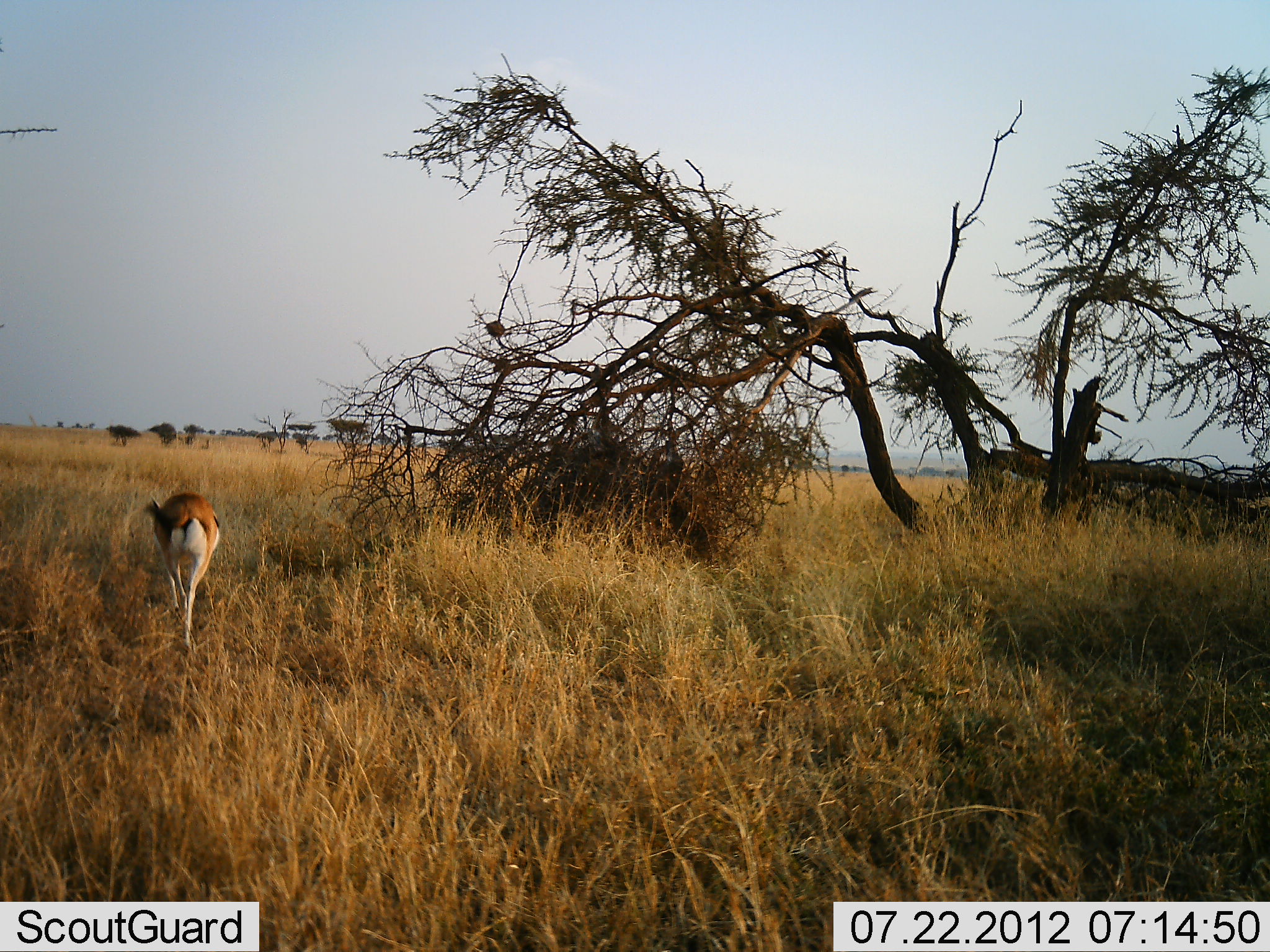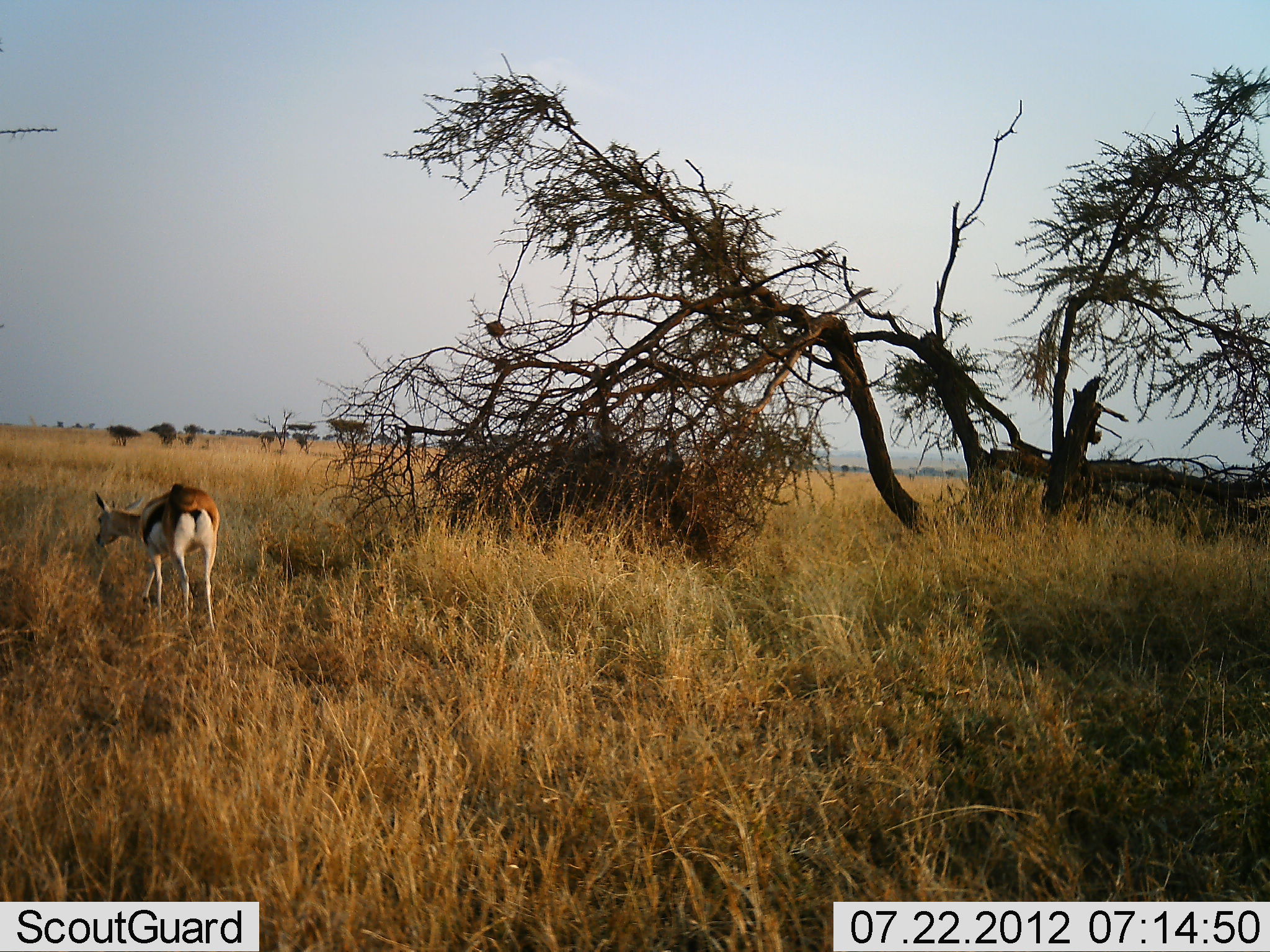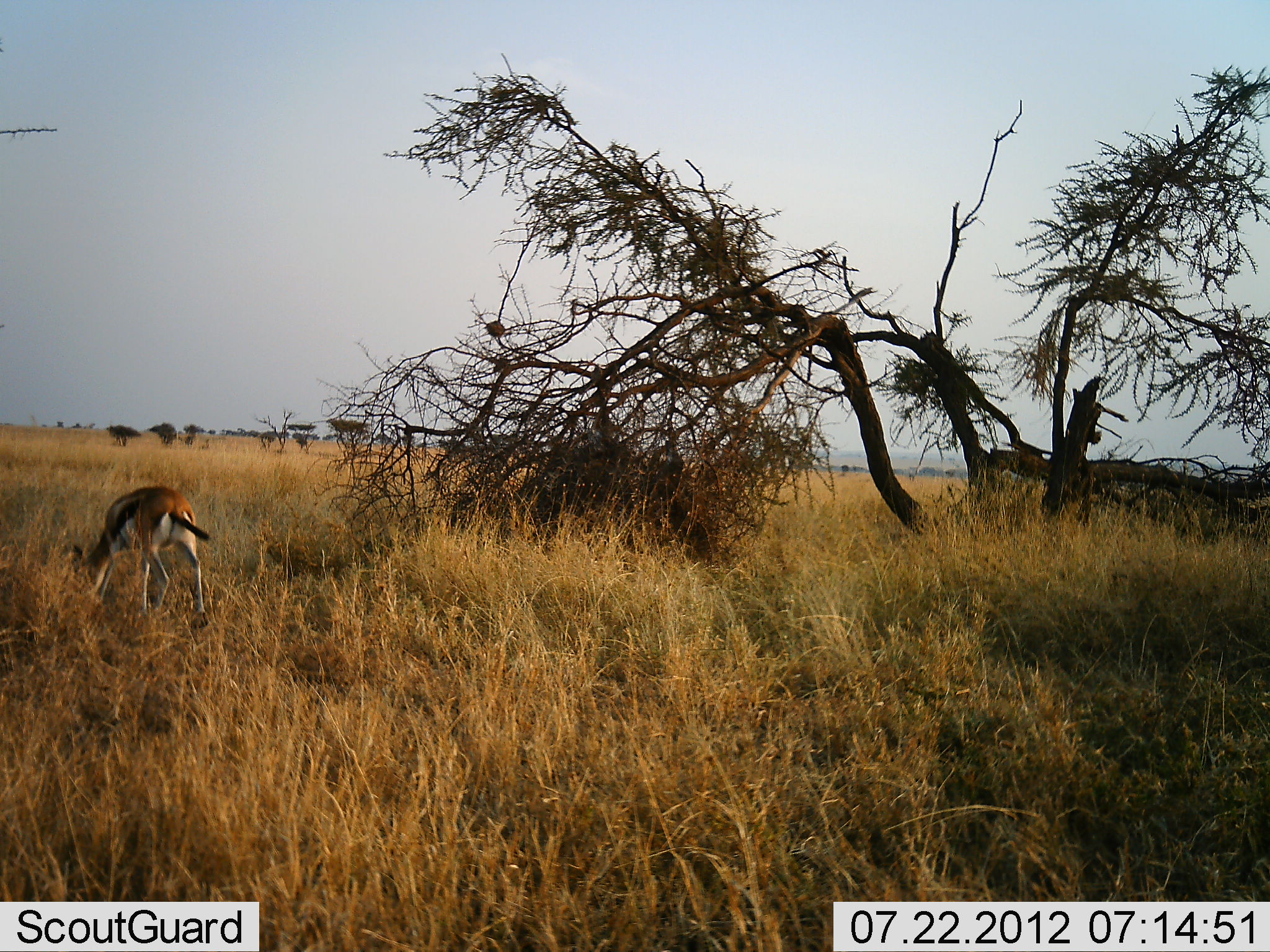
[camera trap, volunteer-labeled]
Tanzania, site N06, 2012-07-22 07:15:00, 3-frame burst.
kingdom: Animalia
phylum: Chordata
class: Mammalia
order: Artiodactyla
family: Bovidae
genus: Eudorcas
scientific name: Eudorcas thomsonii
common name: thomson's gazelle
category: gazellethomsons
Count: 1.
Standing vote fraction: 18%.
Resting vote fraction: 0%.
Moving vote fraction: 64%.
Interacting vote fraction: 0%.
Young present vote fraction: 0%.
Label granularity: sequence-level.